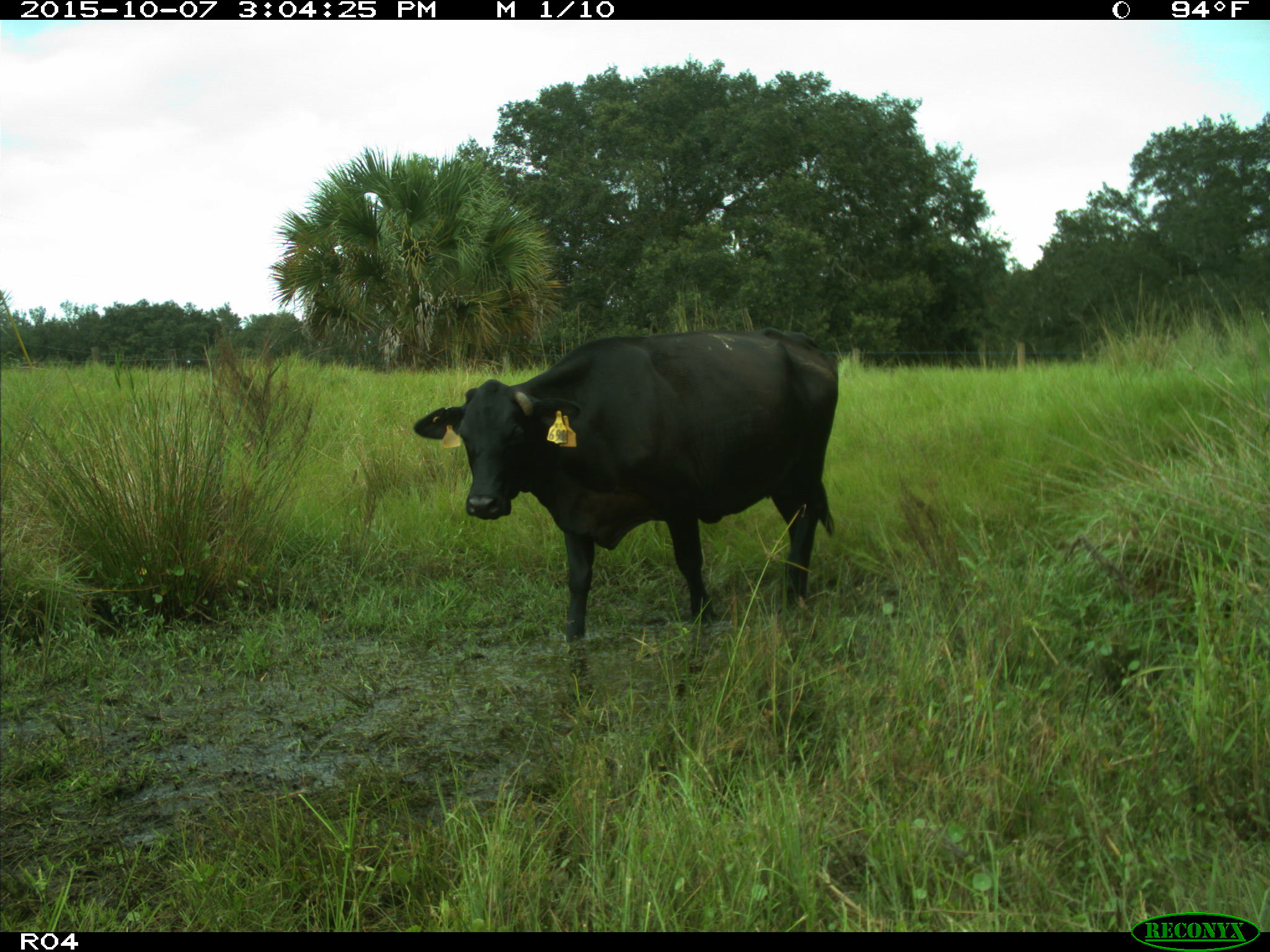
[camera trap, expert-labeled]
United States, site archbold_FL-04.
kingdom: Animalia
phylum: Chordata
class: Mammalia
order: Artiodactyla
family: Bovidae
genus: Bos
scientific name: Bos taurus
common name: domestic cow